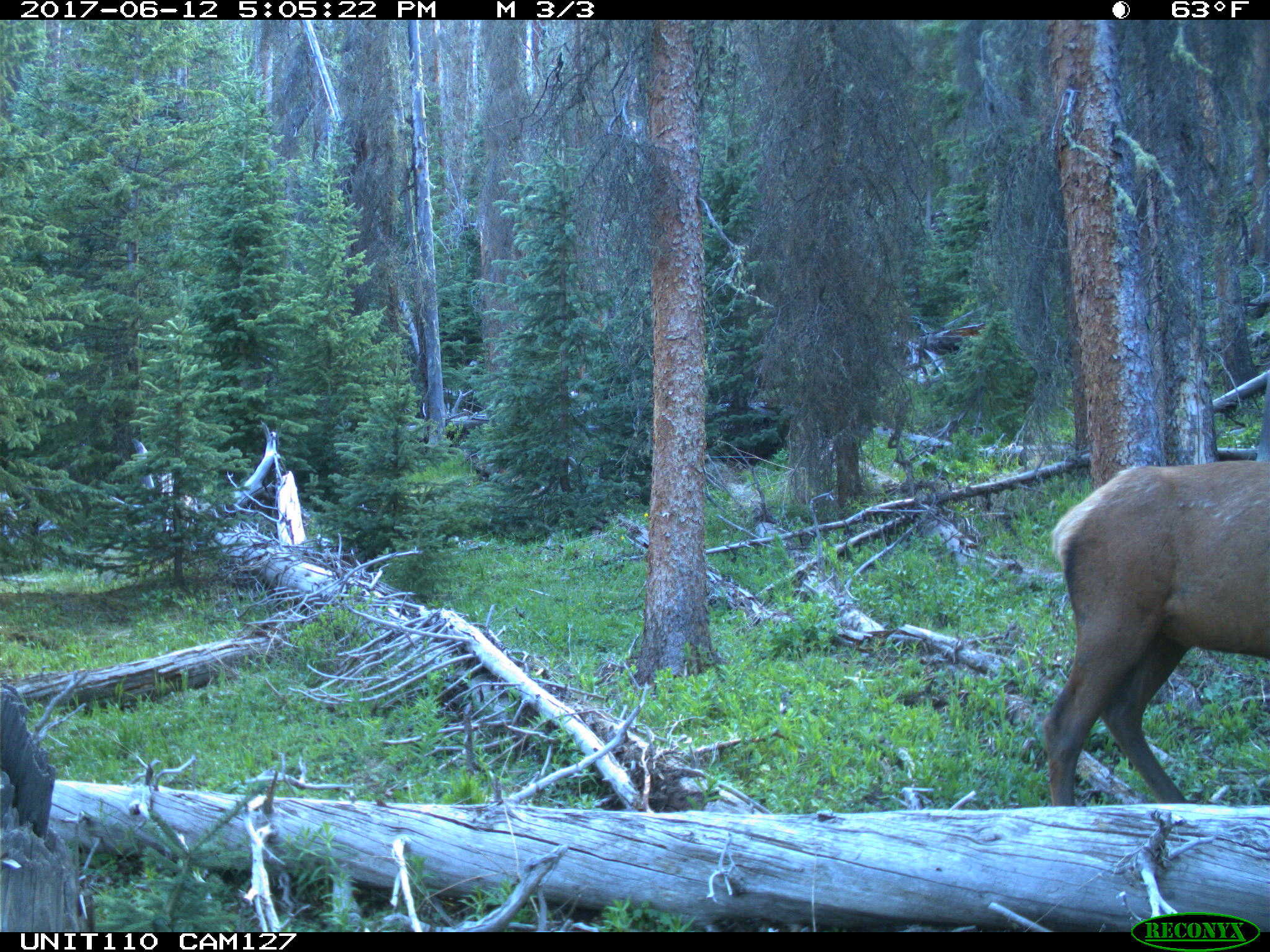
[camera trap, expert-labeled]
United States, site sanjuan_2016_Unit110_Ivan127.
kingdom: Animalia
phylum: Chordata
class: Mammalia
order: Artiodactyla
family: Cervidae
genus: Cervus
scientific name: Cervus elaphus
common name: red deer